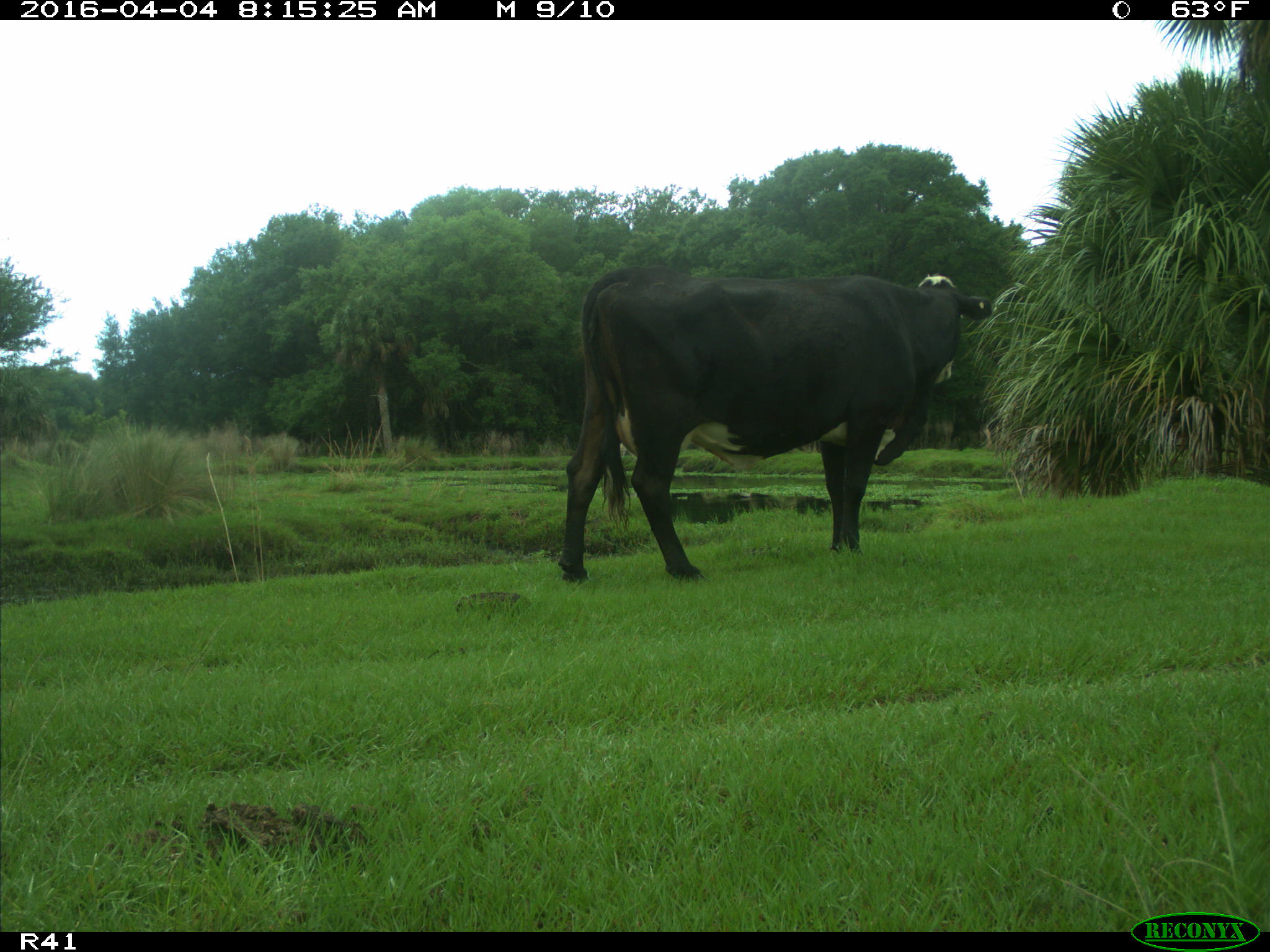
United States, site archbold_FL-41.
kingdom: Animalia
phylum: Chordata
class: Mammalia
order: Artiodactyla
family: Bovidae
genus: Bos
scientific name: Bos taurus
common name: domestic cow